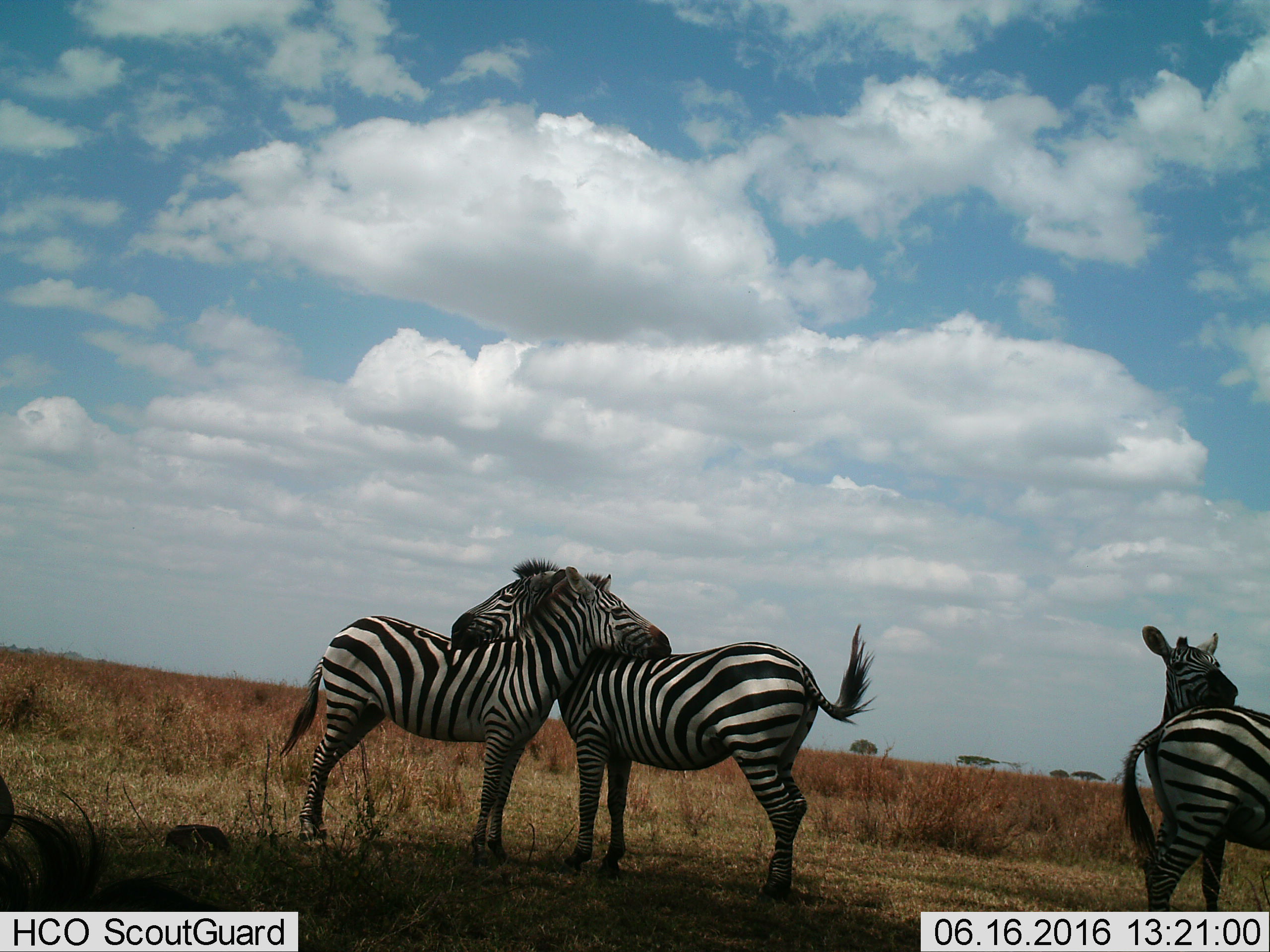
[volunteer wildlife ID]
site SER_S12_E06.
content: unidentified animal